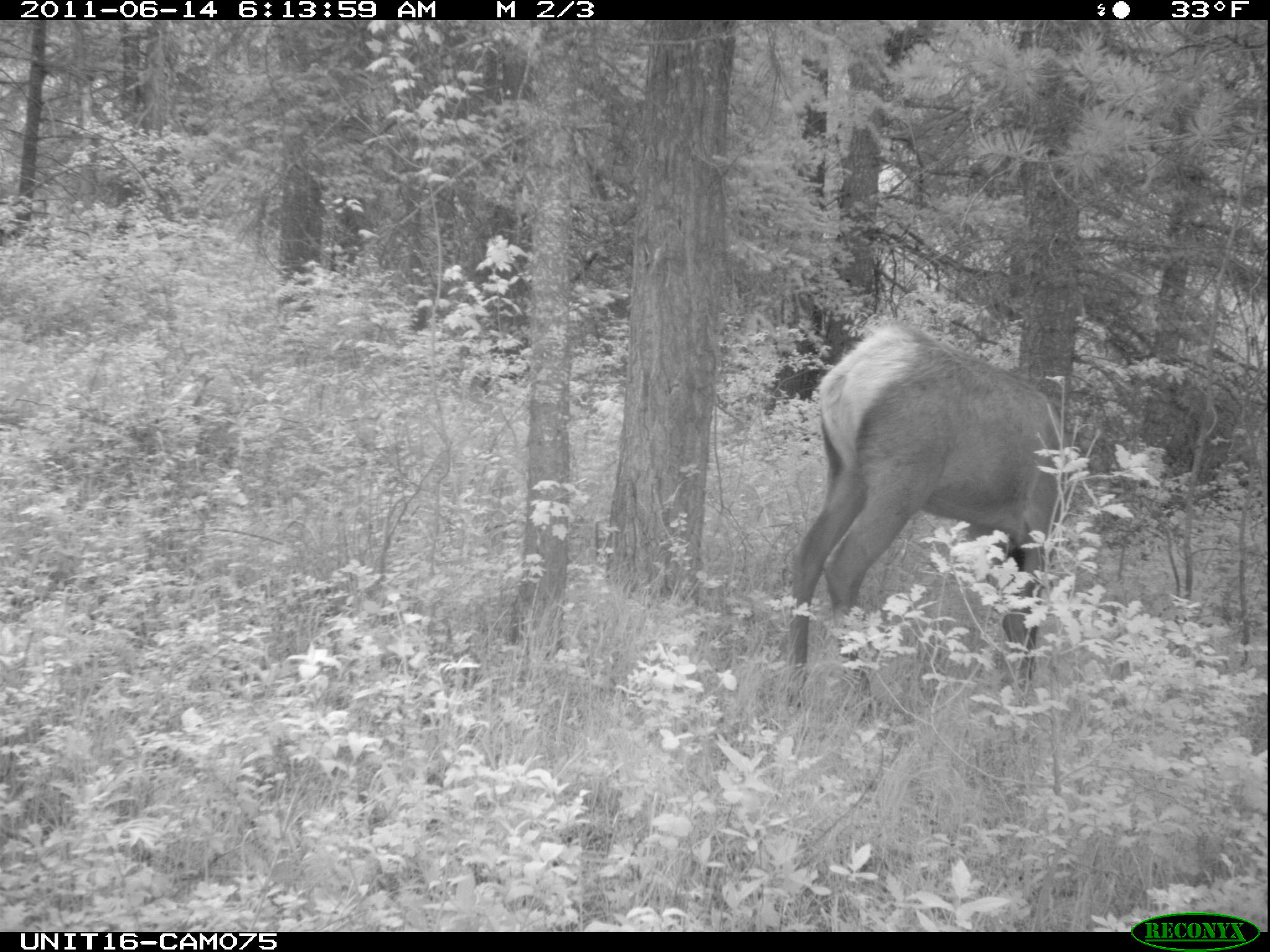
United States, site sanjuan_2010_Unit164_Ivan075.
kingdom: Animalia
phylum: Chordata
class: Mammalia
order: Artiodactyla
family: Cervidae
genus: Cervus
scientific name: Cervus elaphus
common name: red deer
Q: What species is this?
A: Cervus elaphus (red deer).